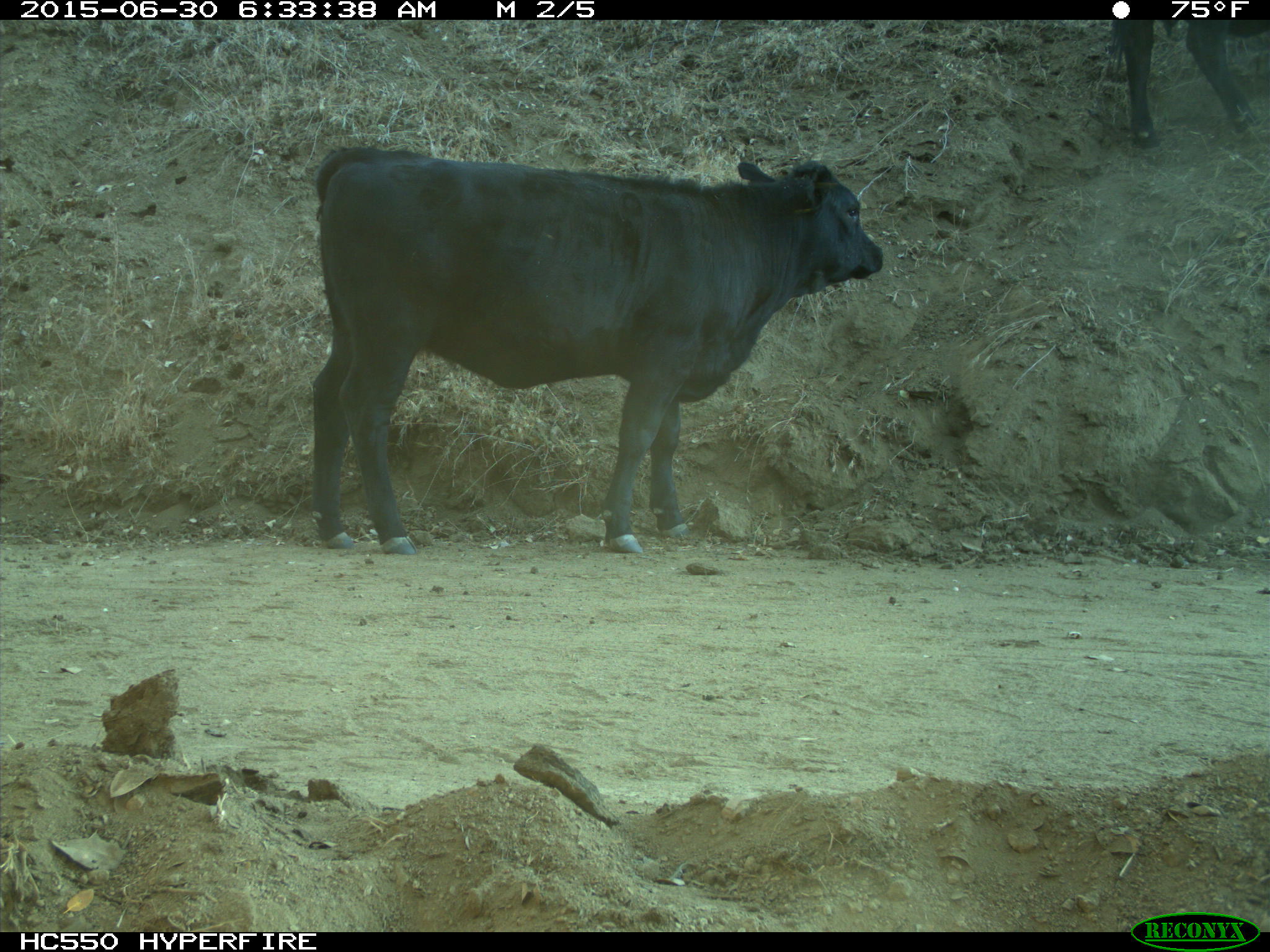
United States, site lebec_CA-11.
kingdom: Animalia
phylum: Chordata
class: Mammalia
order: Artiodactyla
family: Bovidae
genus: Bos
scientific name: Bos taurus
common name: domestic cow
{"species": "Bos taurus (domestic cow)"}